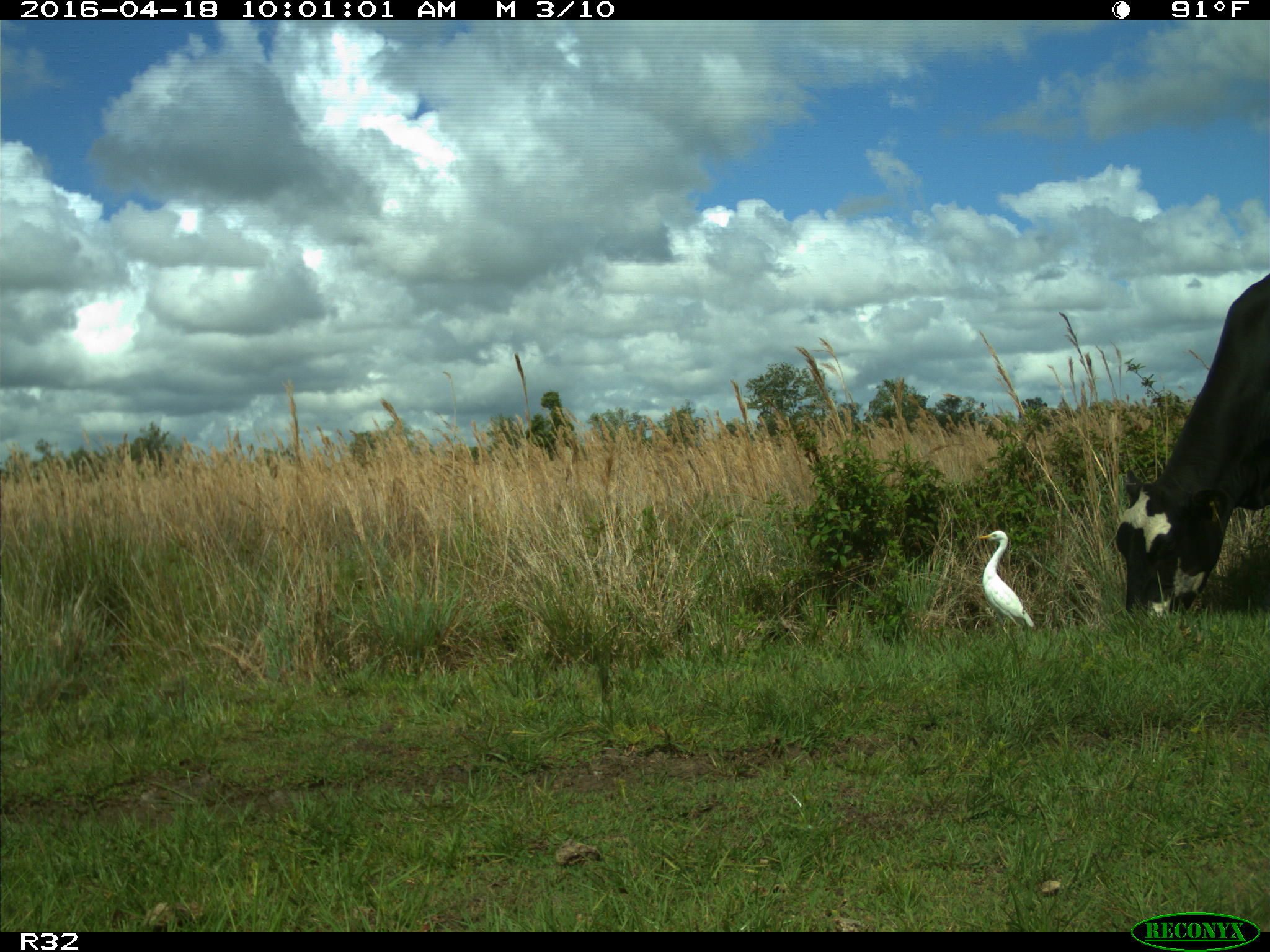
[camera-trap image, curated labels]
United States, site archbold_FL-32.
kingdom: Animalia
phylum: Chordata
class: Mammalia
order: Artiodactyla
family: Bovidae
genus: Bos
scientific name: Bos taurus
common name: domestic cow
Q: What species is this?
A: Bos taurus (domestic cow).